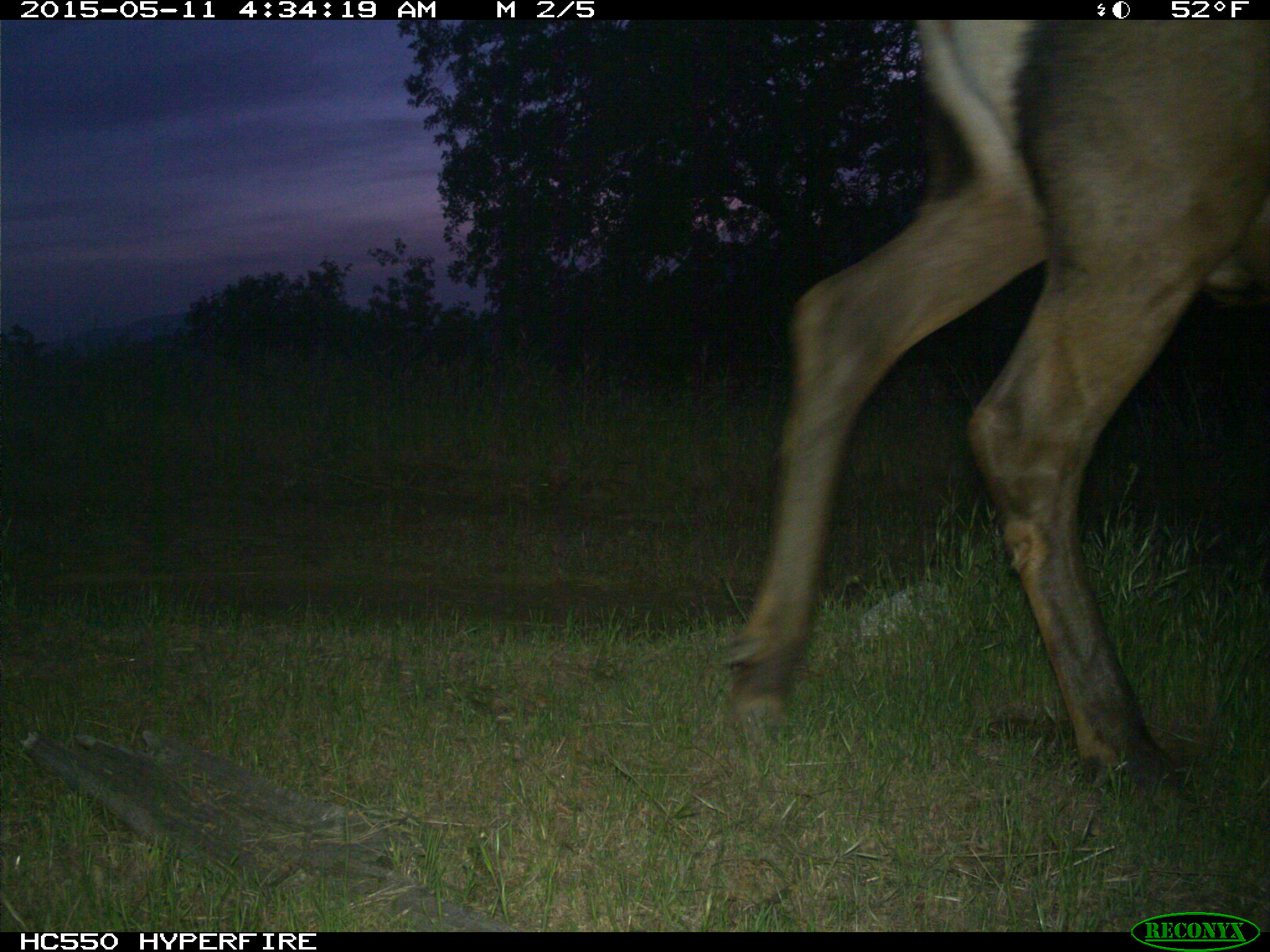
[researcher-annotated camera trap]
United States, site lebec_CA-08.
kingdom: Animalia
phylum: Chordata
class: Mammalia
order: Artiodactyla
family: Cervidae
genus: Cervus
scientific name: Cervus canadensis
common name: elk